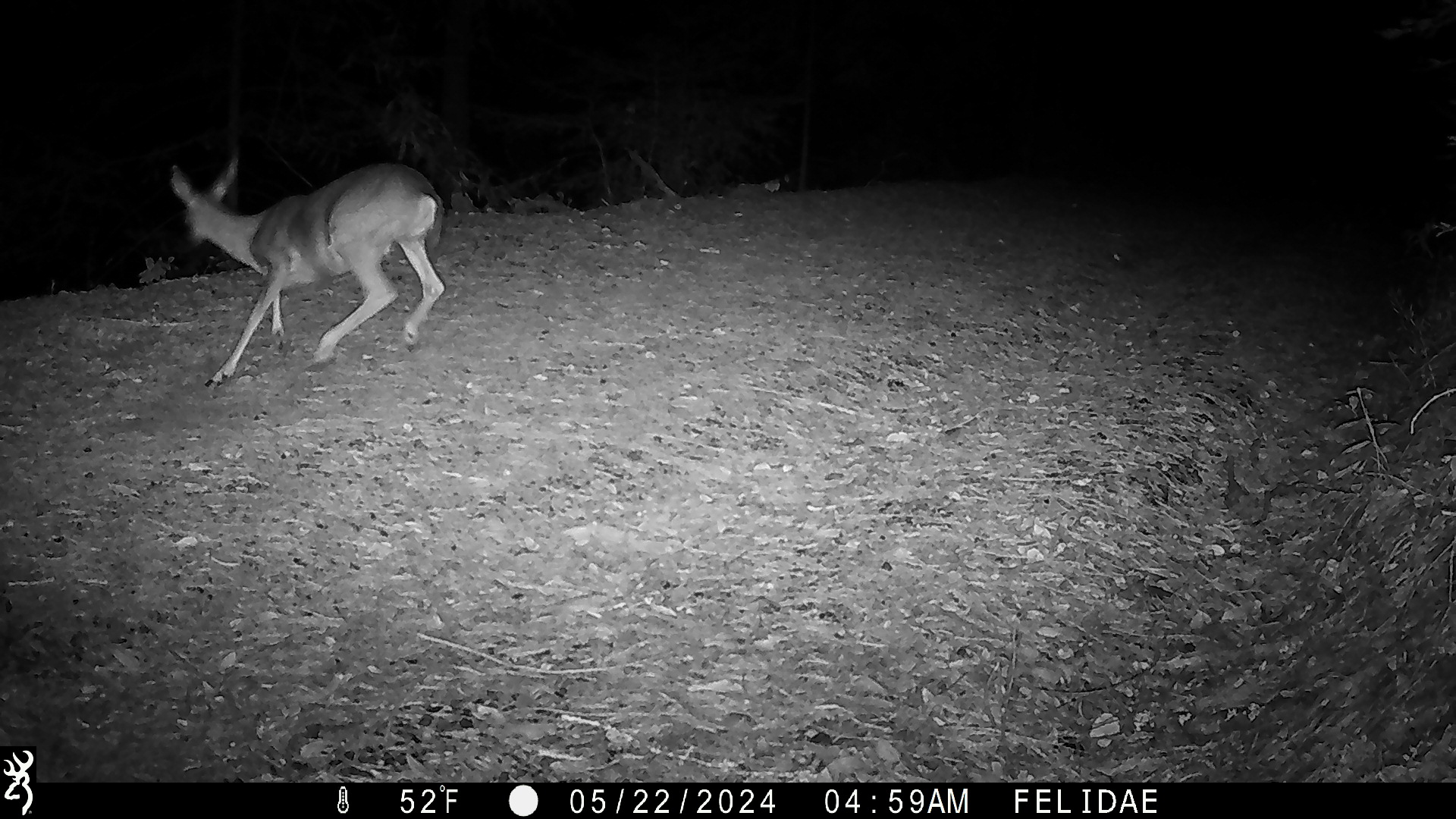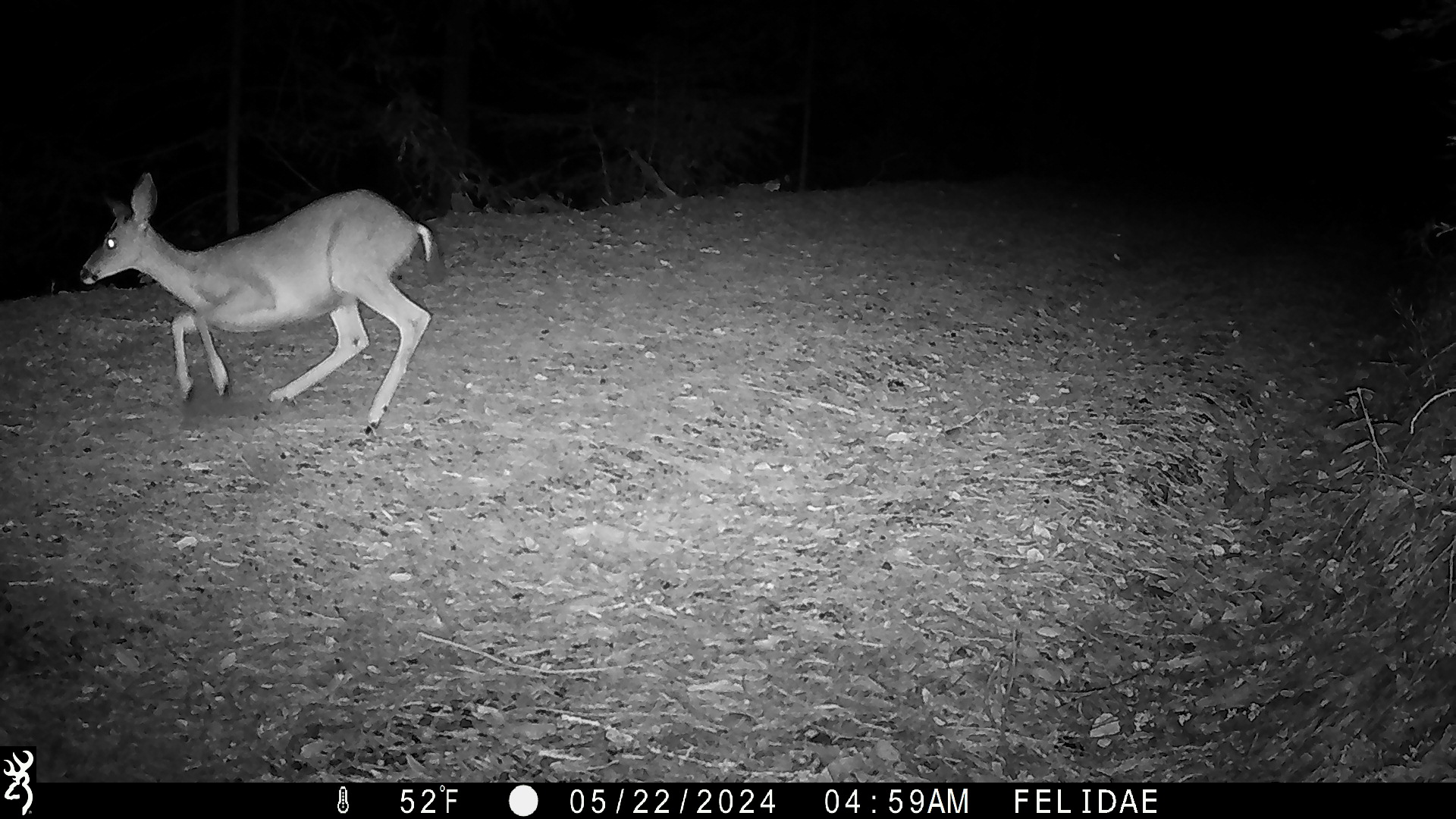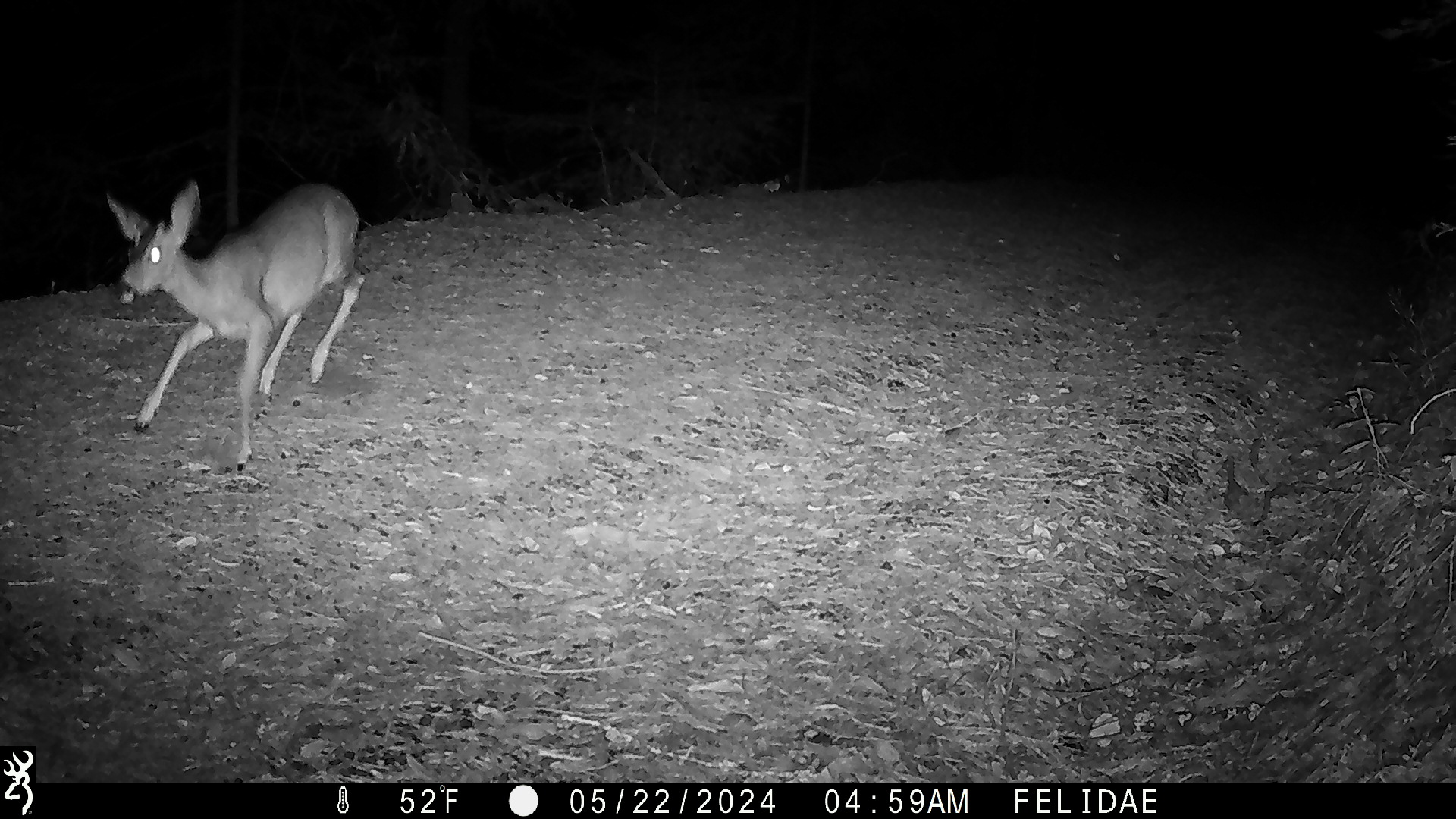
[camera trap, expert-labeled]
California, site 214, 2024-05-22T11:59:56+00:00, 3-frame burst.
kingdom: Animalia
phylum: Chordata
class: Mammalia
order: Artiodactyla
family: Cervidae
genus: Odocoileus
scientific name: Odocoileus hemionus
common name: mule deer